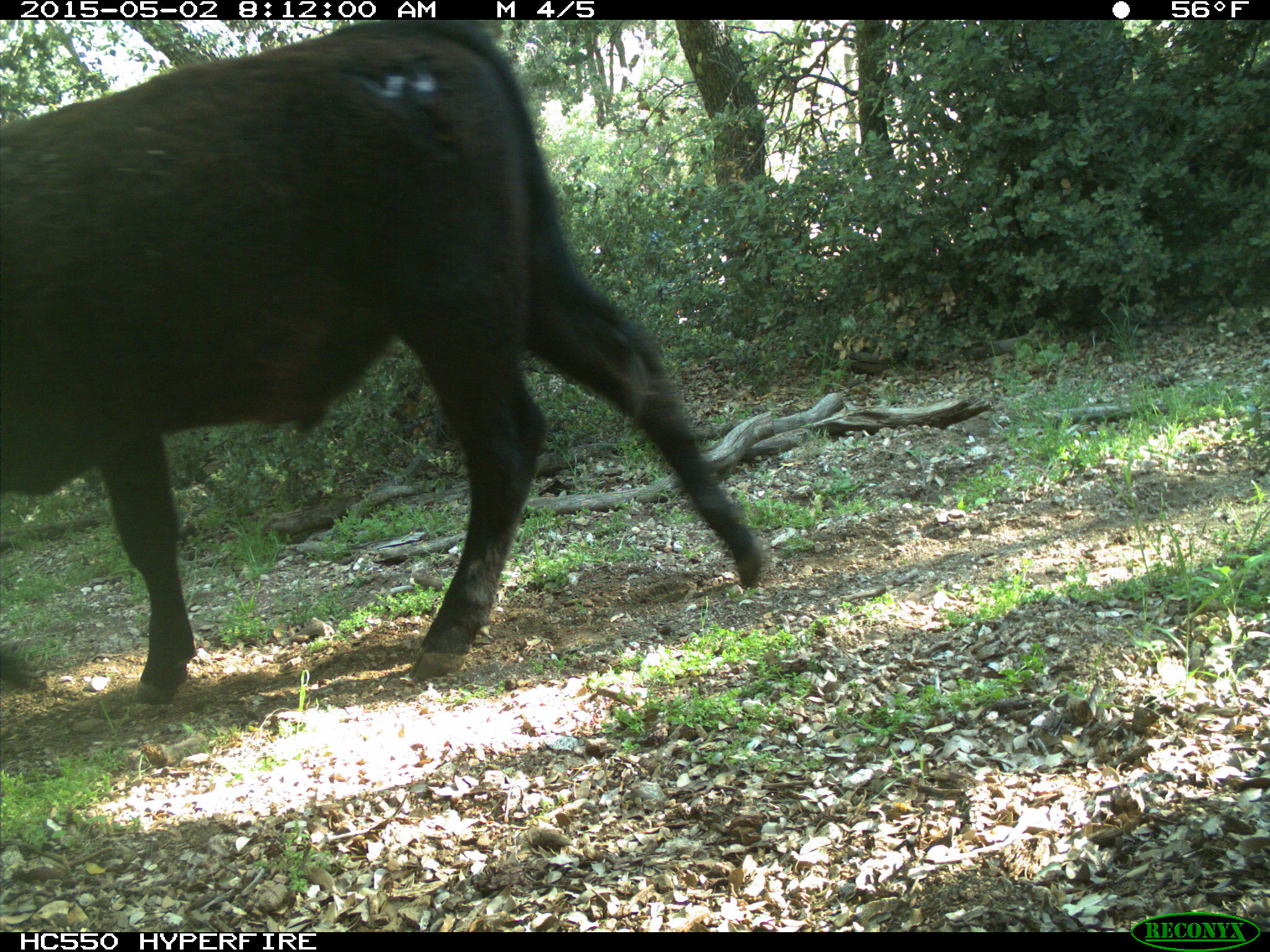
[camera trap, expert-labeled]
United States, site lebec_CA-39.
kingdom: Animalia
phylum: Chordata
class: Mammalia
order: Artiodactyla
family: Bovidae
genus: Bos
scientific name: Bos taurus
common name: domestic cow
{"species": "Bos taurus (domestic cow)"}